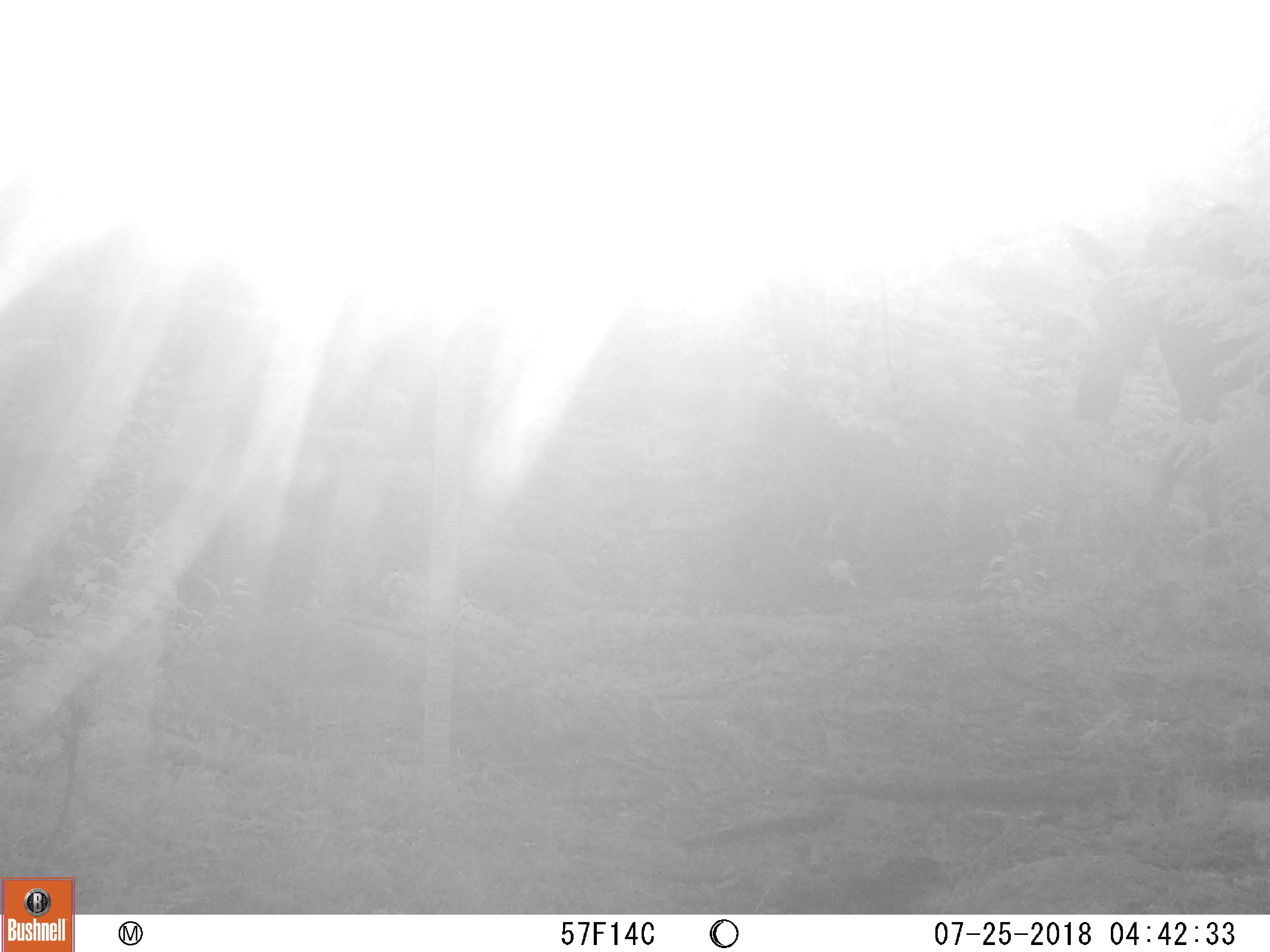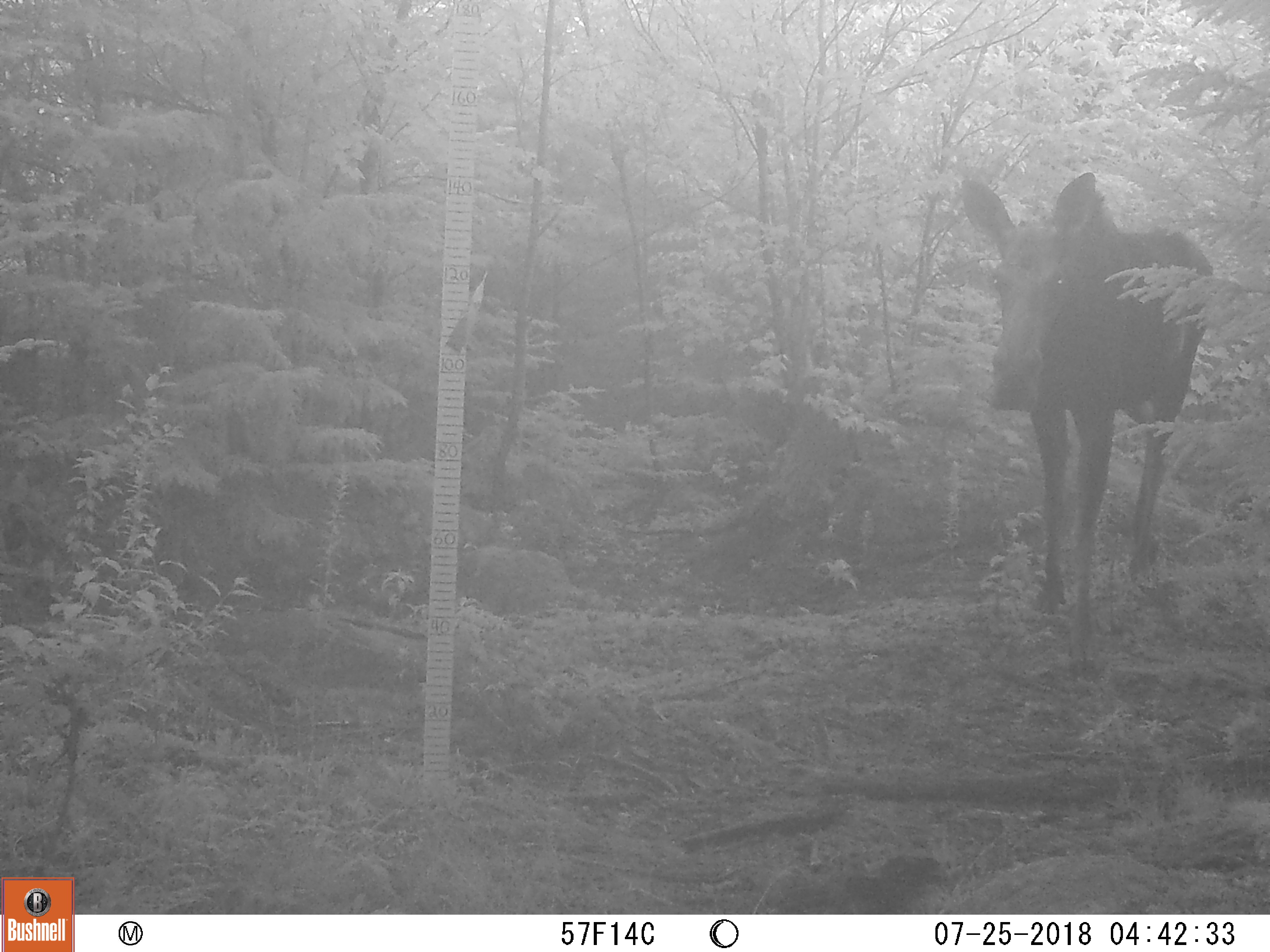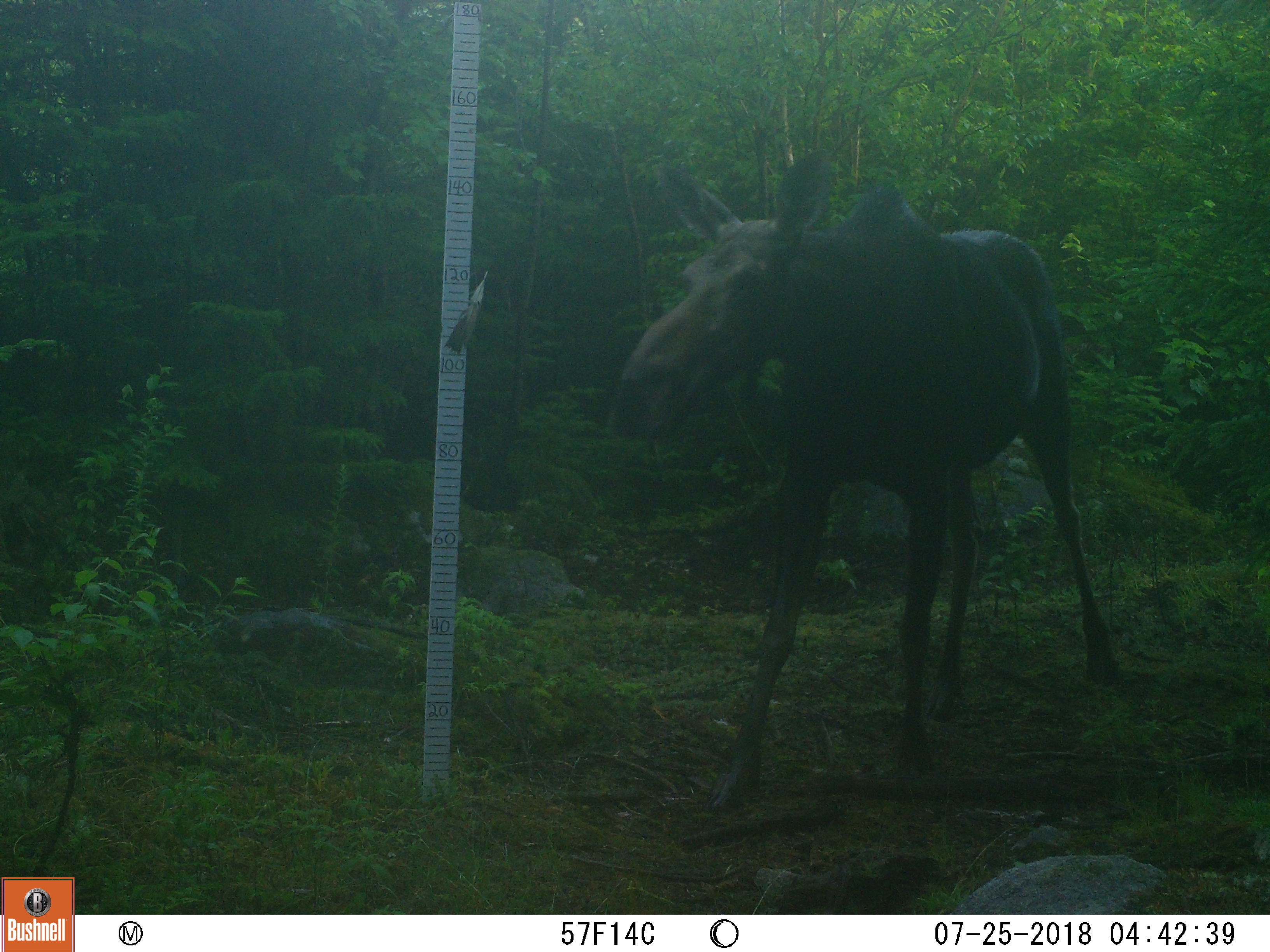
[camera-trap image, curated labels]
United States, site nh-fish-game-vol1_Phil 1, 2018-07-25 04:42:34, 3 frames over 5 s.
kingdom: Animalia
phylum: Chordata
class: Mammalia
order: Artiodactyla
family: Cervidae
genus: Alces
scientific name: Alces alces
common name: moose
Moose (Alces alces).